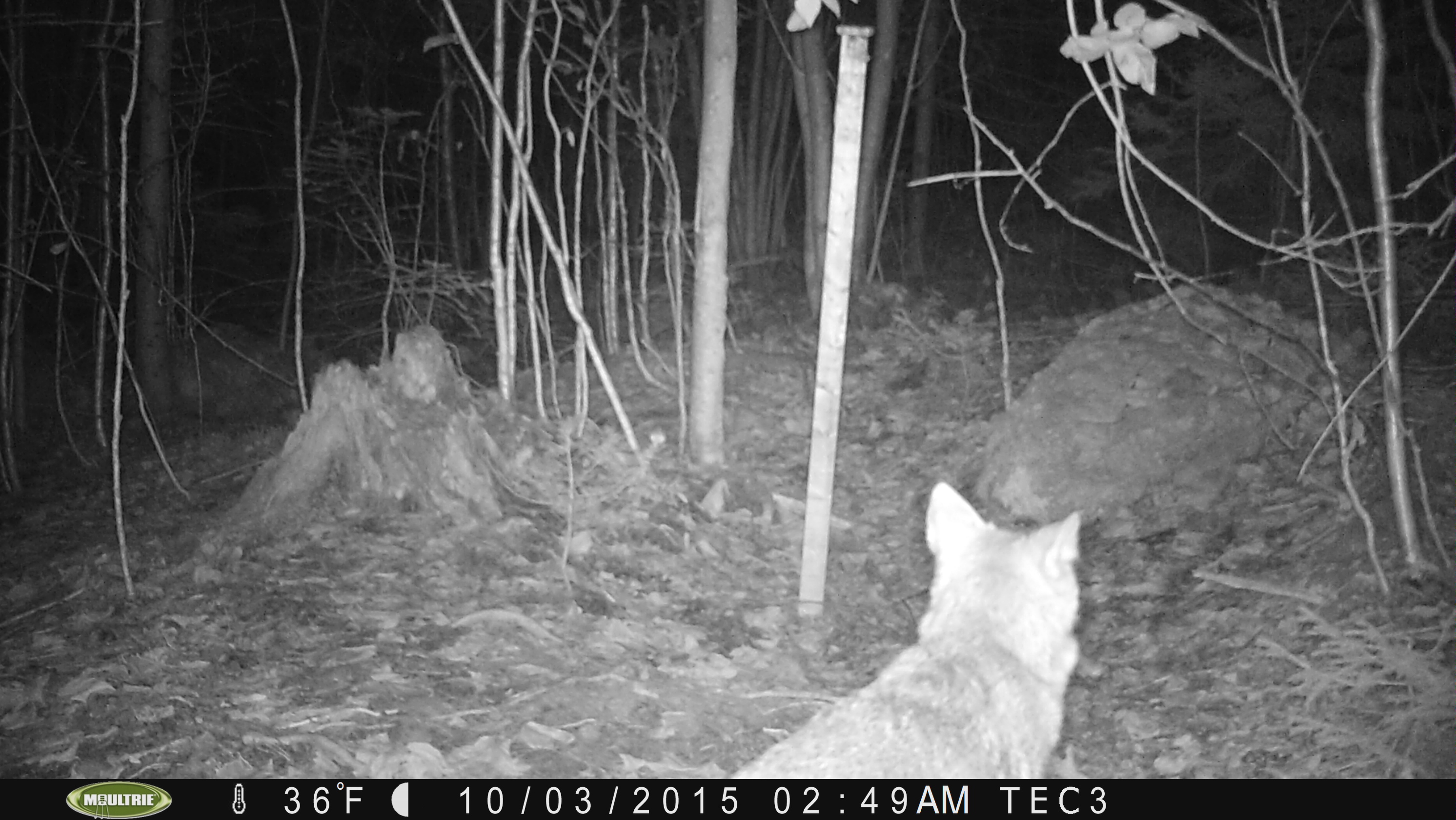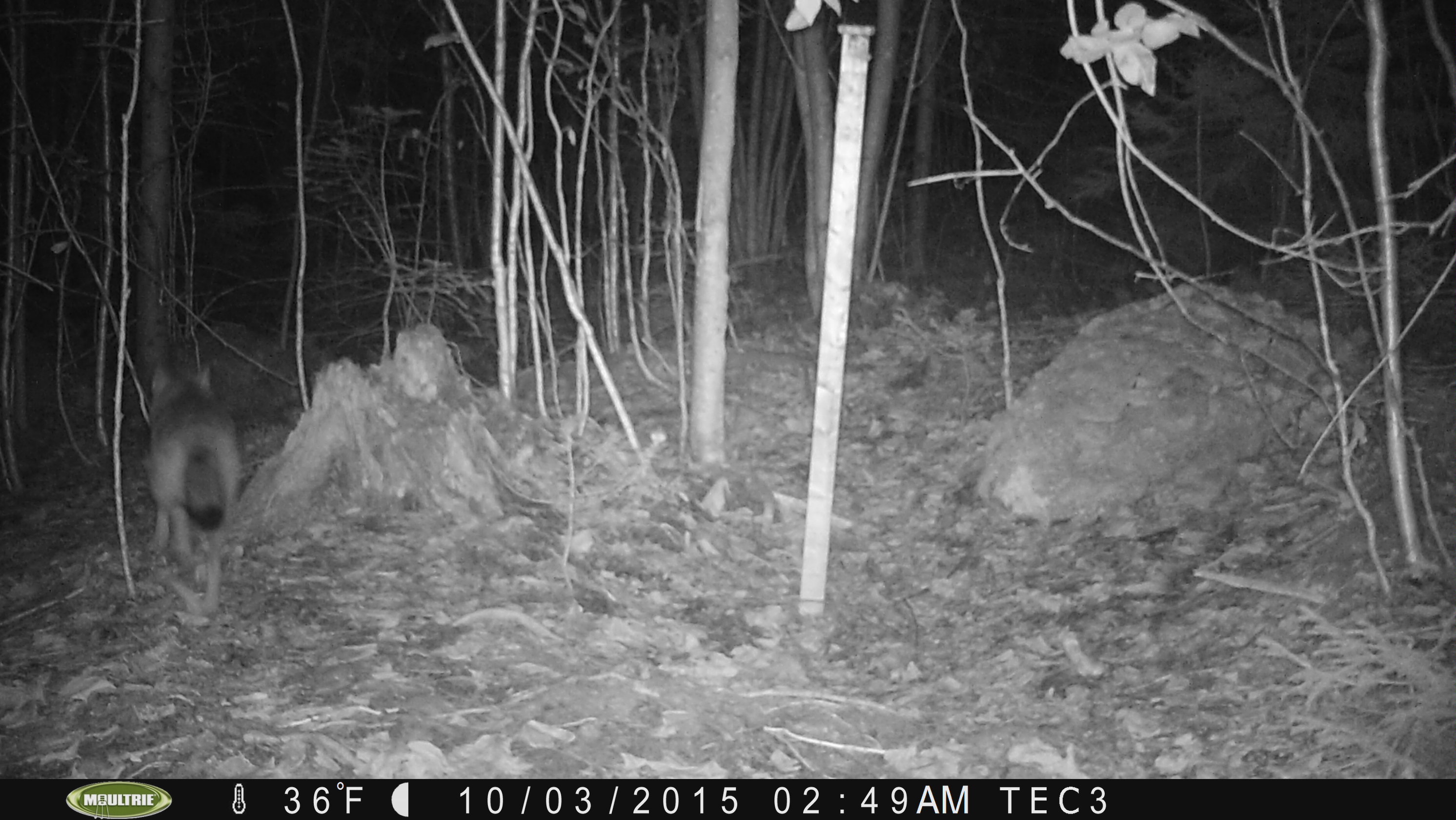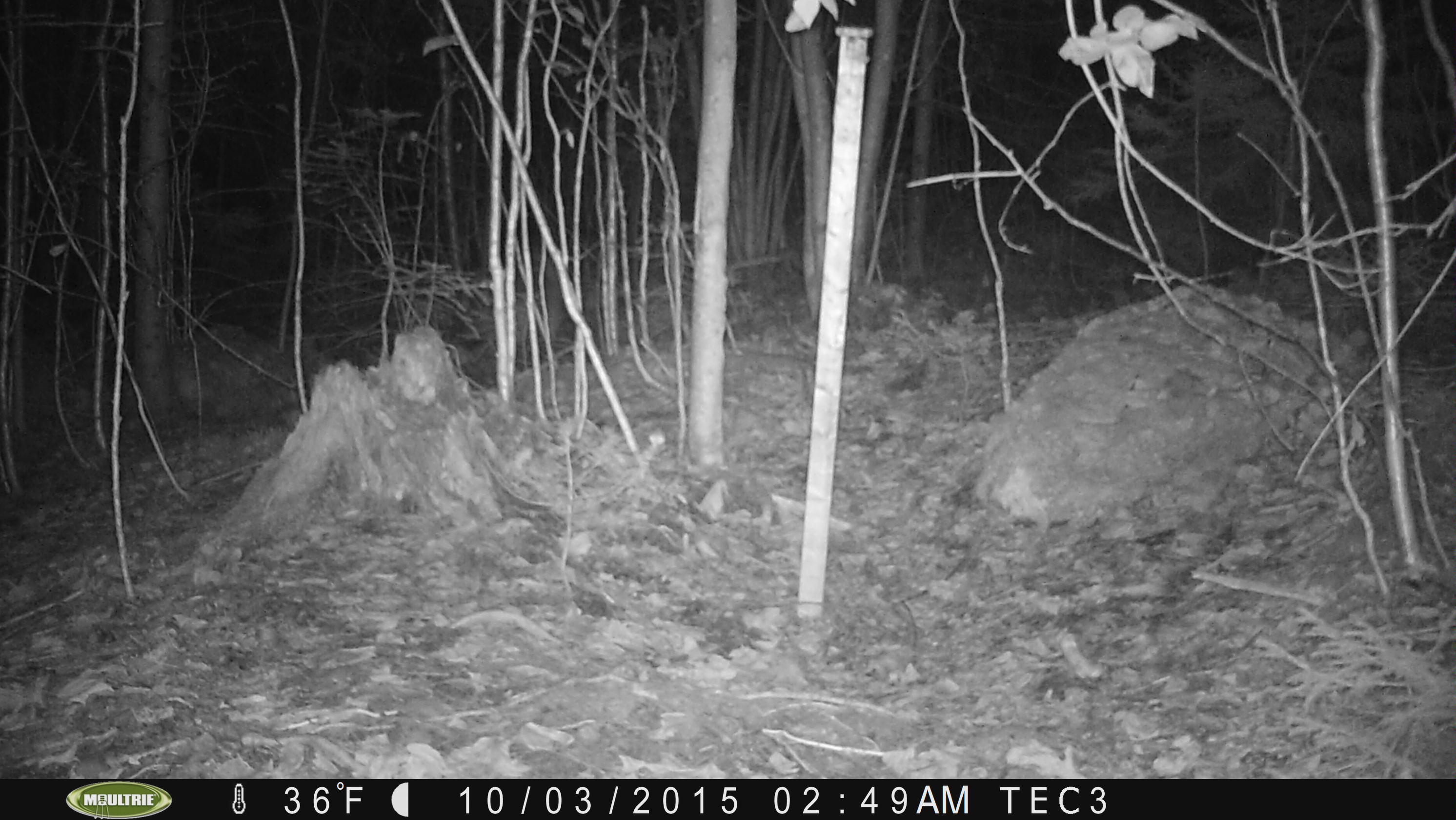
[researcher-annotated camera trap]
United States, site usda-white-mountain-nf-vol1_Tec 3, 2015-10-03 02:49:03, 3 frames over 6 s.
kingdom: Animalia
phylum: Chordata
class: Mammalia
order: Carnivora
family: Canidae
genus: Canis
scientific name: Canis latrans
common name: coyote